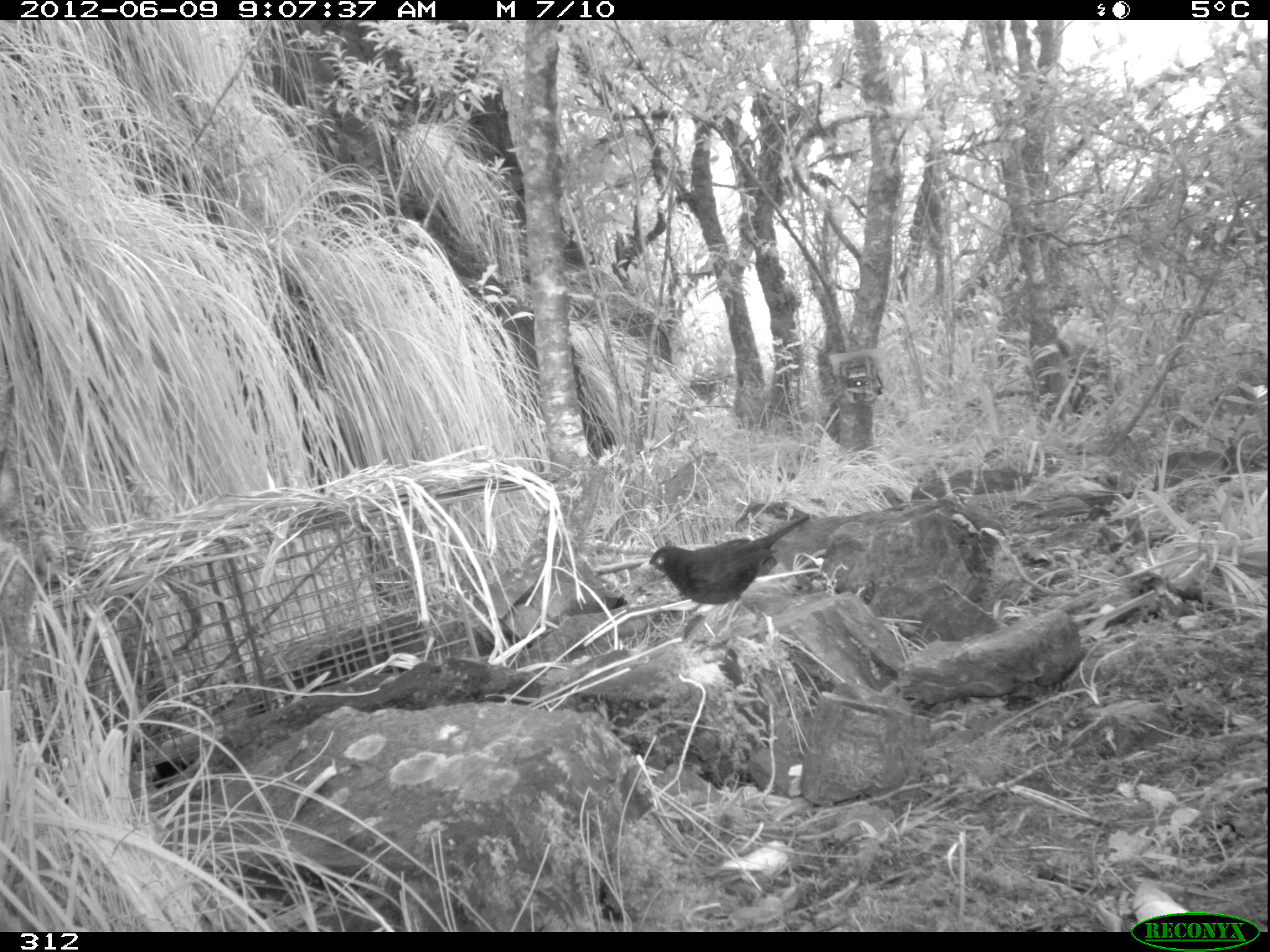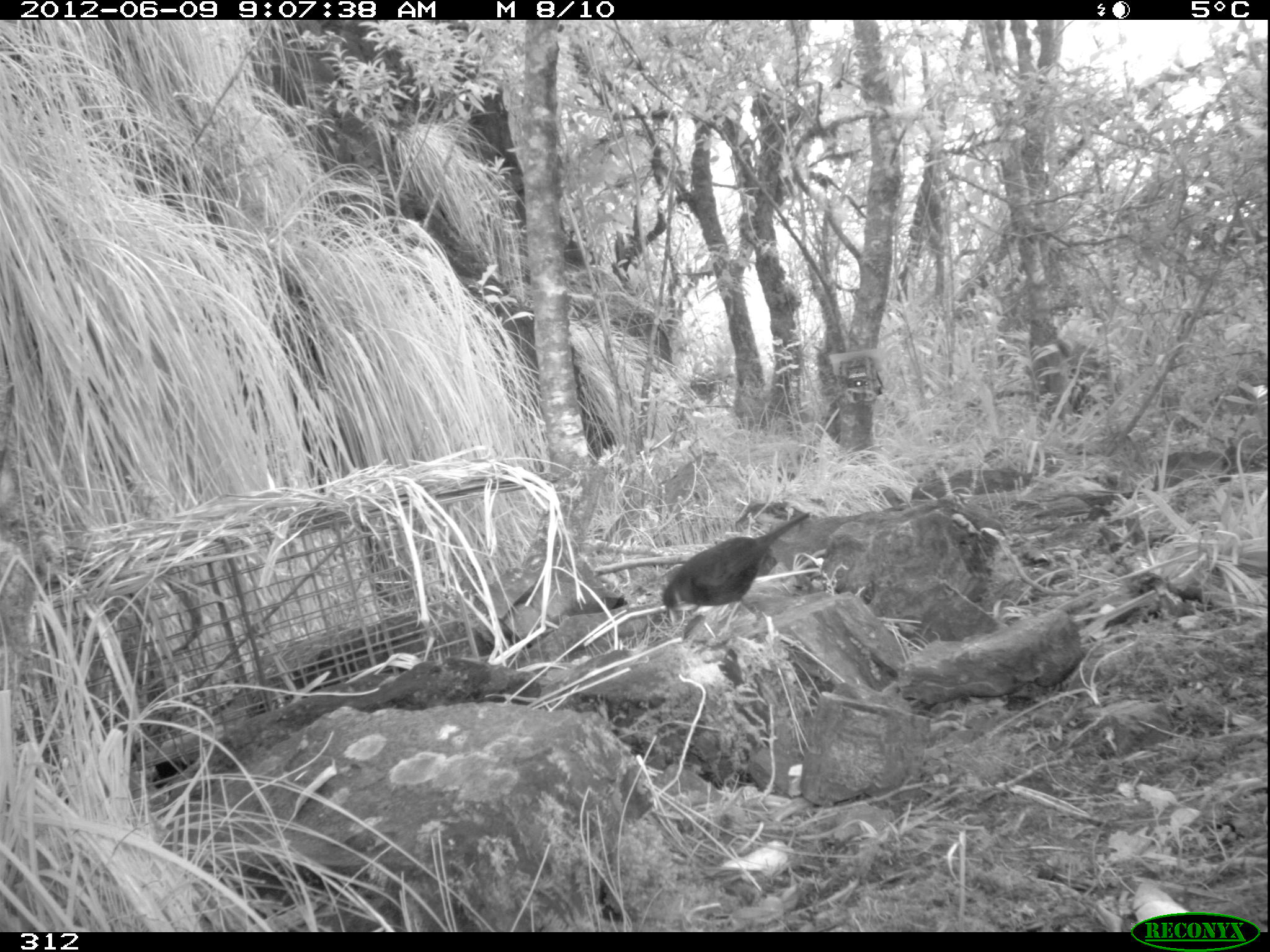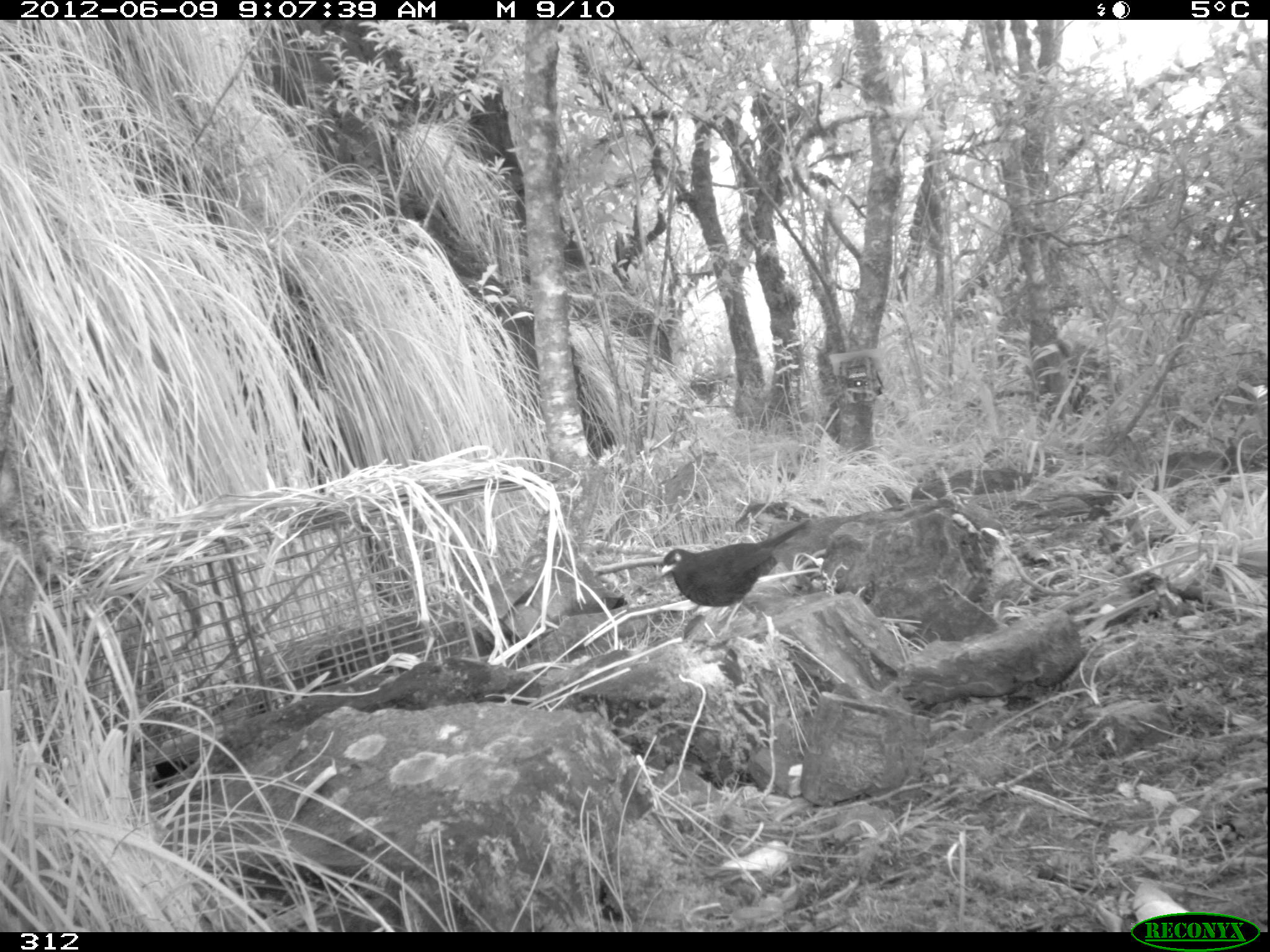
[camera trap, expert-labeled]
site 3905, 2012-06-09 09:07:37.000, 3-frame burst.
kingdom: Animalia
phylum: Chordata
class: Aves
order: Passeriformes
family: Turdidae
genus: Turdus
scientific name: Turdus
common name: true thrushes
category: turdus sp